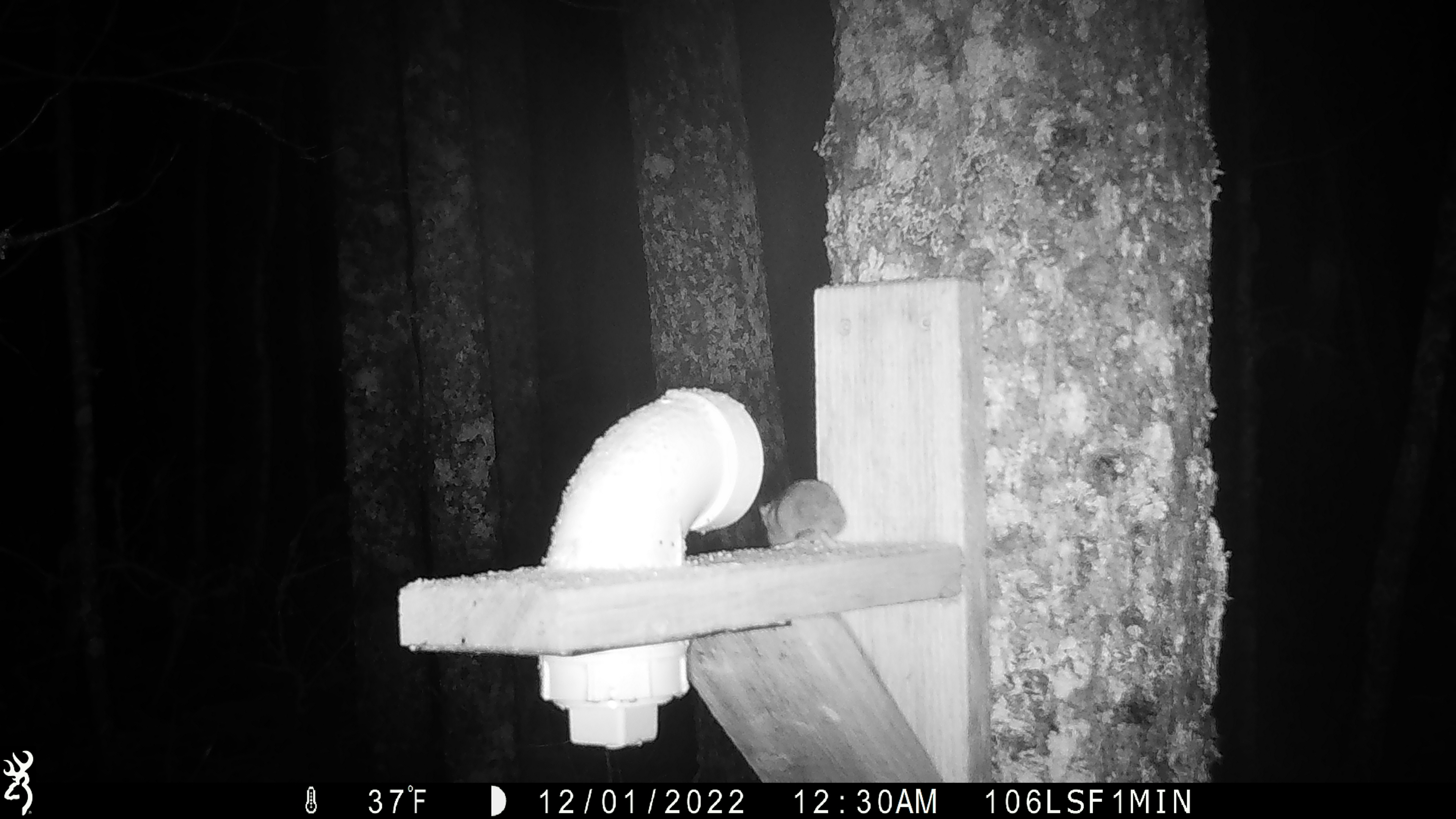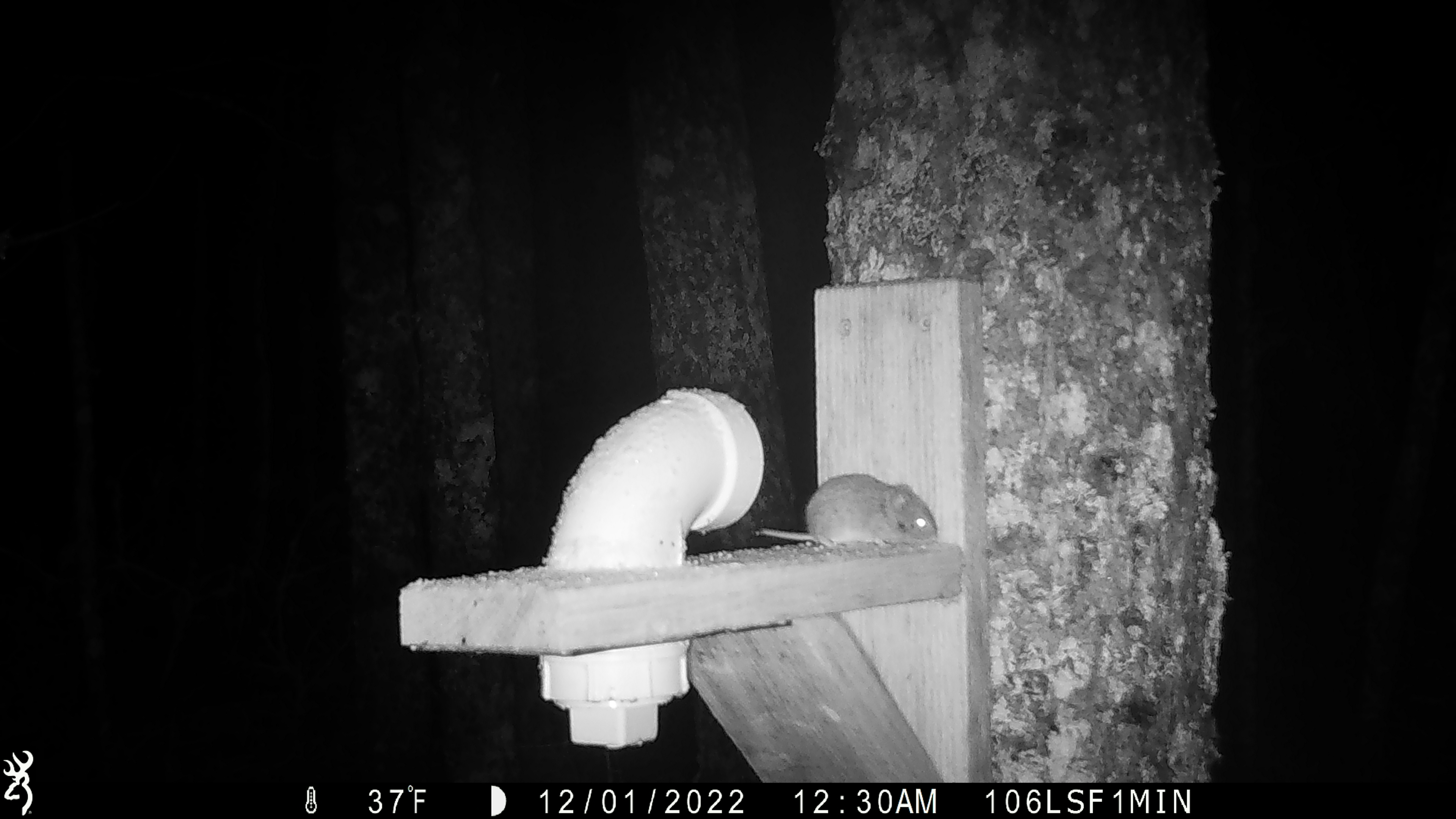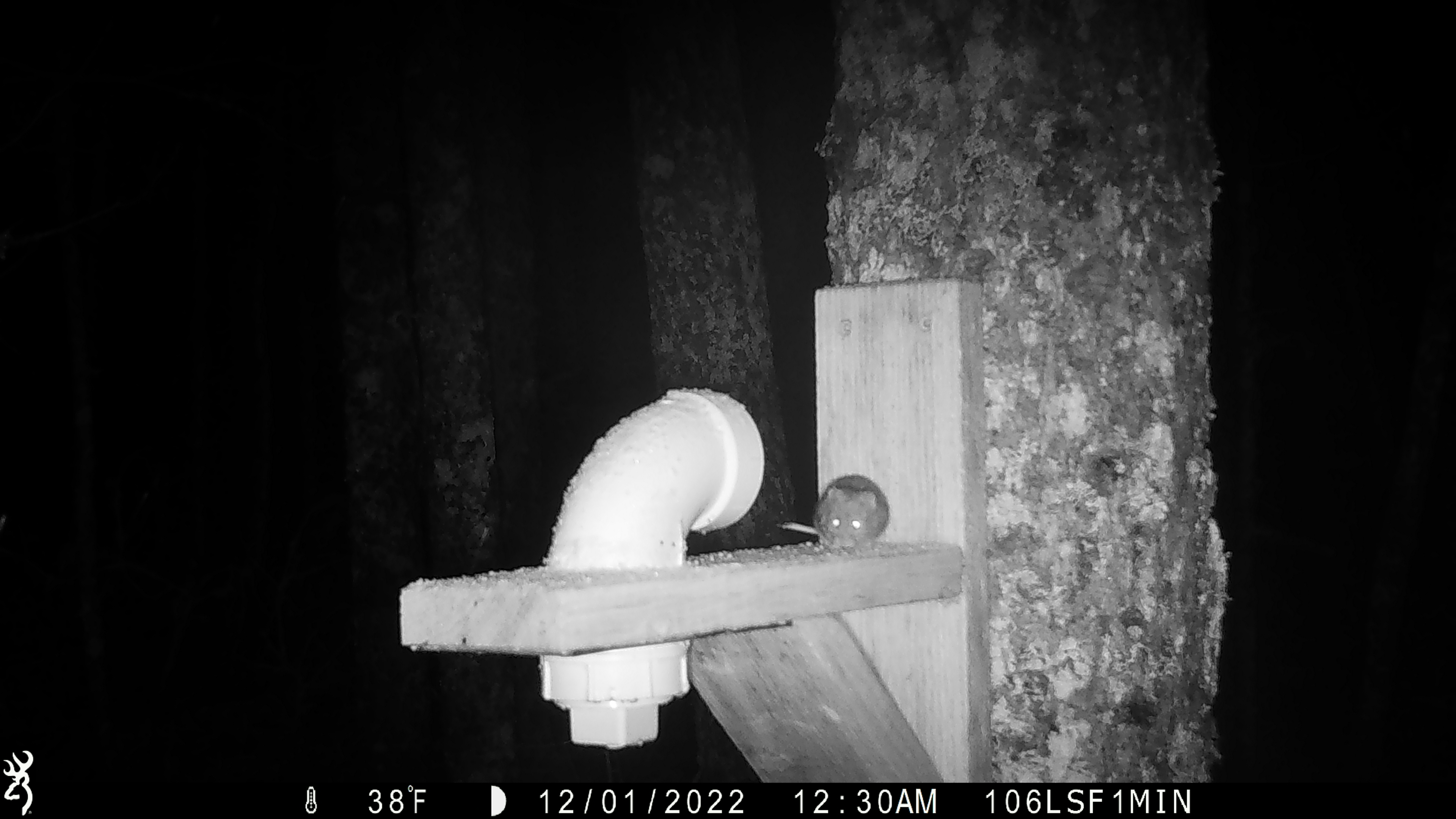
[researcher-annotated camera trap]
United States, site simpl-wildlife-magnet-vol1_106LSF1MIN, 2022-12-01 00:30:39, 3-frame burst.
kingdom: Animalia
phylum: Chordata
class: Mammalia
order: Rodentia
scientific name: Rodentia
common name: mouse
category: mouse sp.